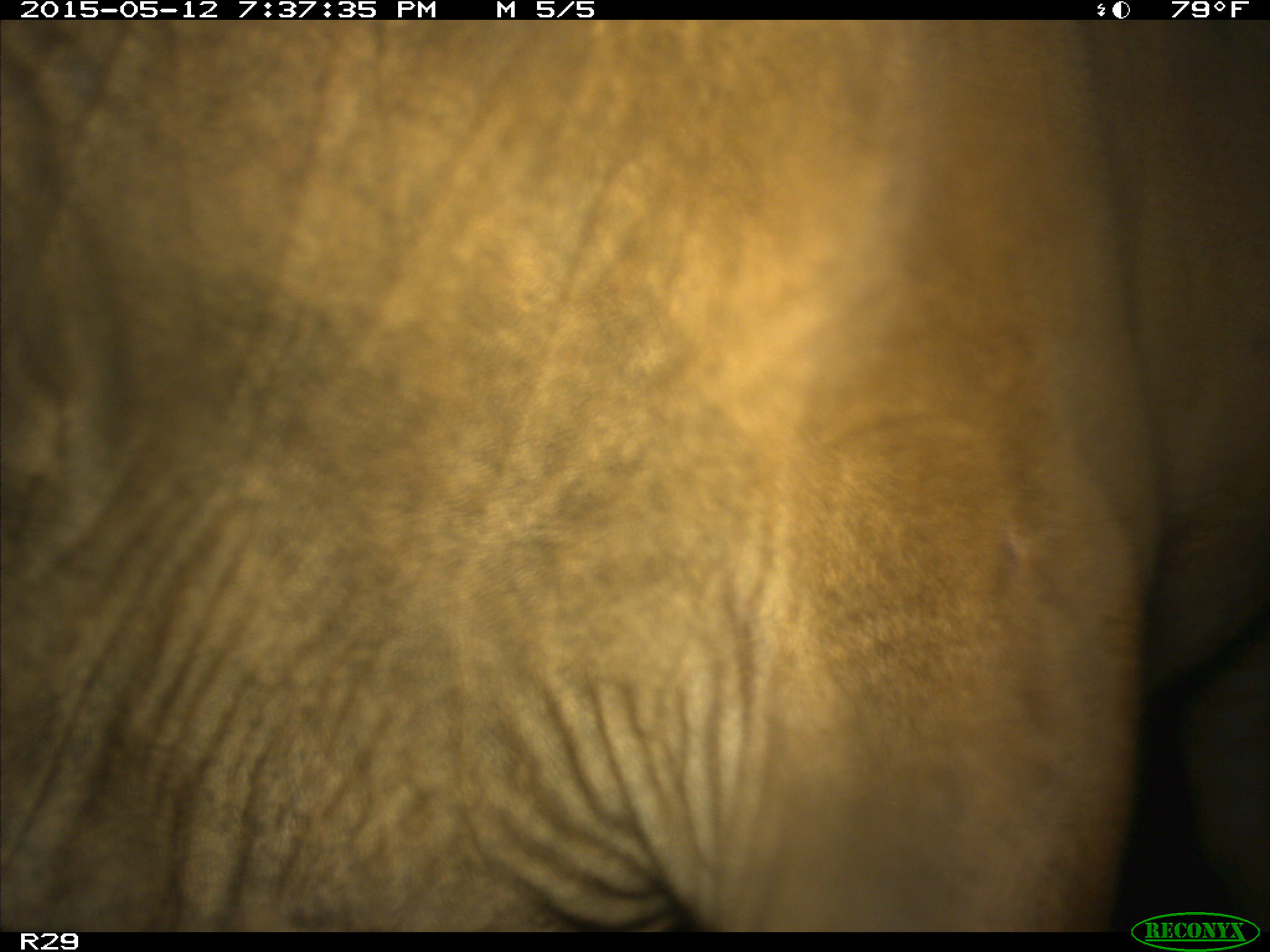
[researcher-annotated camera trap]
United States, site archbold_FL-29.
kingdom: Animalia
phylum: Chordata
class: Mammalia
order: Artiodactyla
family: Bovidae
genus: Bos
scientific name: Bos taurus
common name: domestic cow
Bos taurus (domestic cow).